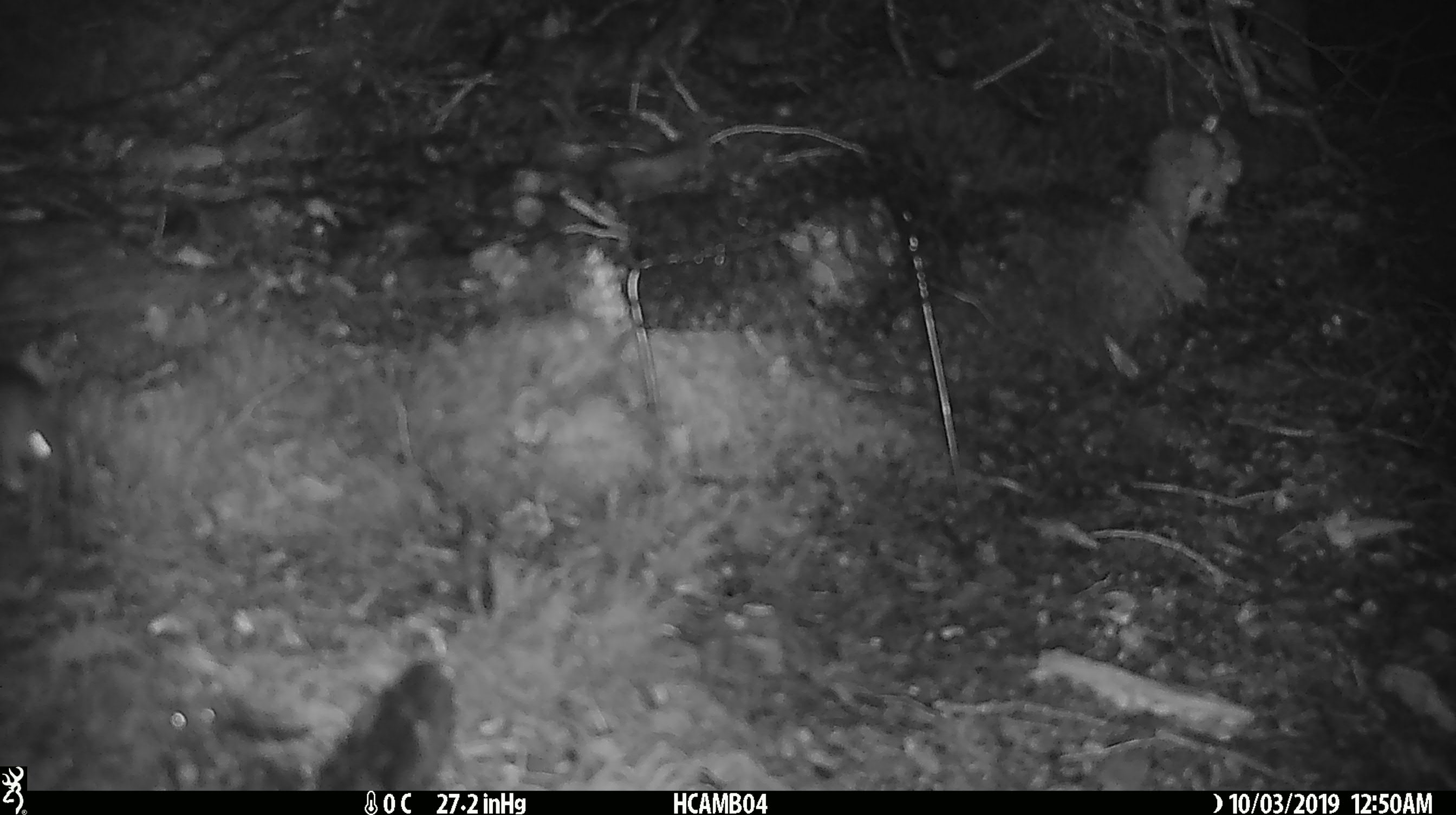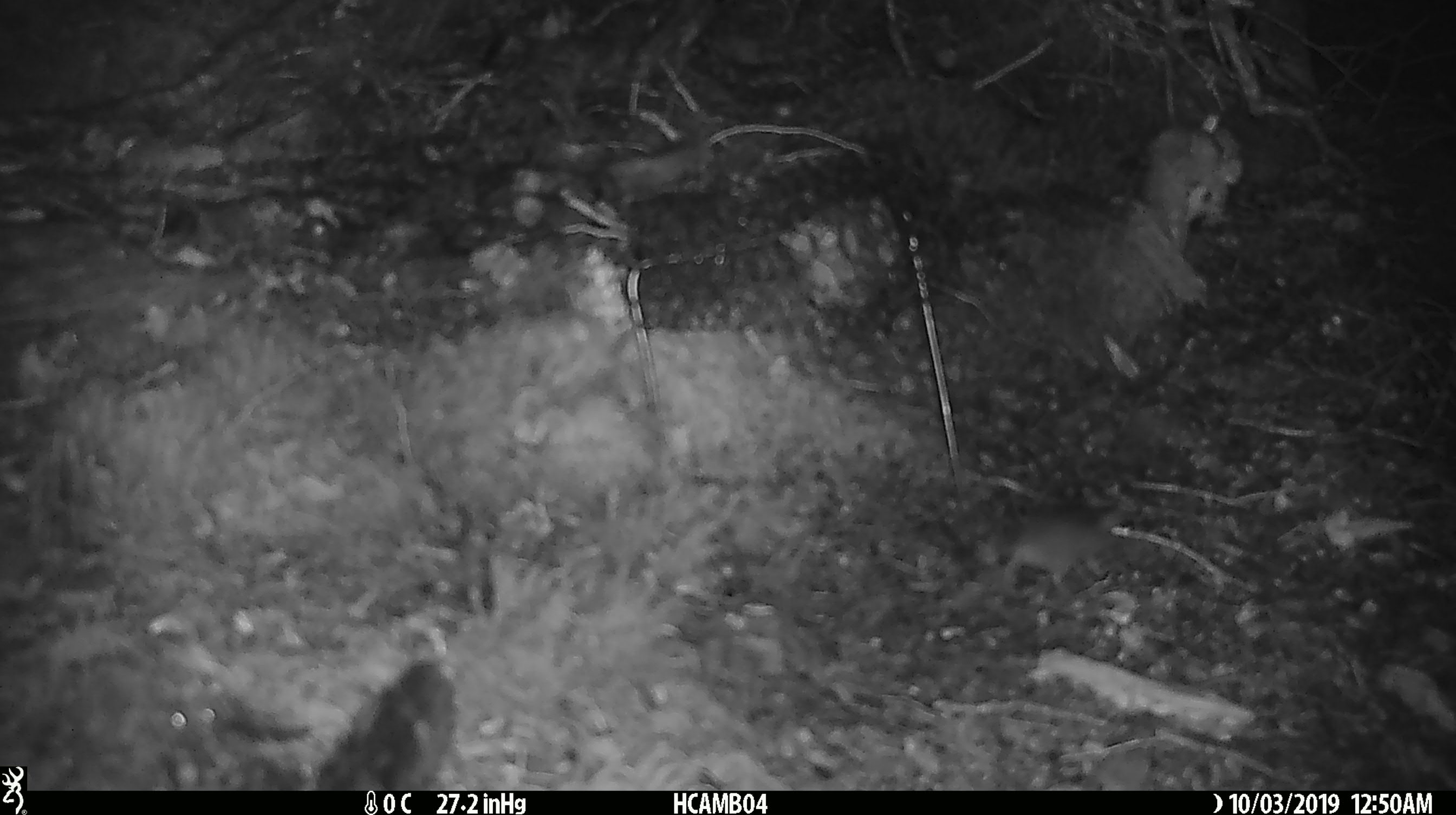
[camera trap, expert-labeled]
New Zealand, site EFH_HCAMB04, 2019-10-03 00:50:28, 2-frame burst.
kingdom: Animalia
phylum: Chordata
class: Mammalia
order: Rodentia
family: Muridae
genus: Mus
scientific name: Mus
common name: mouse